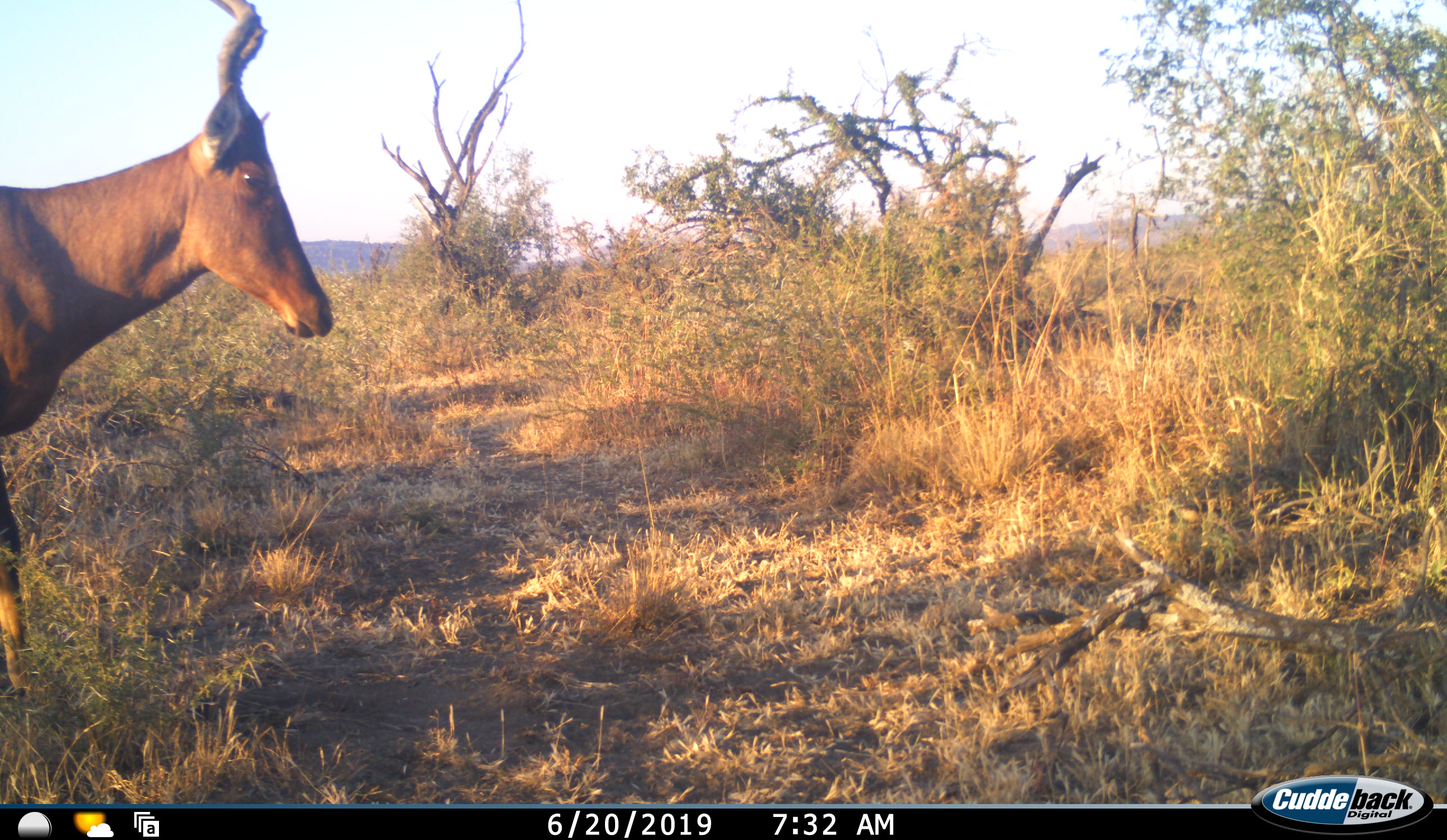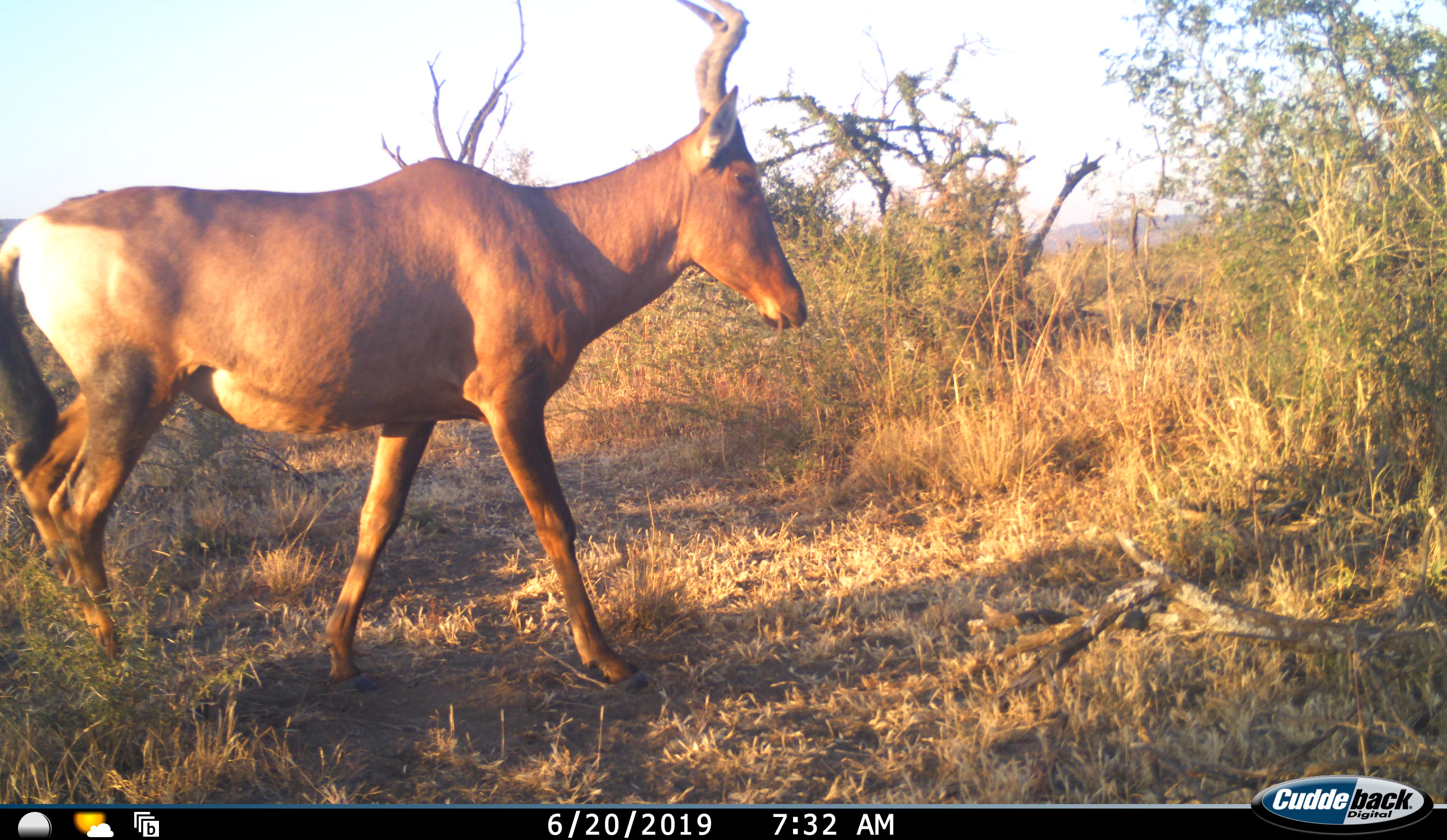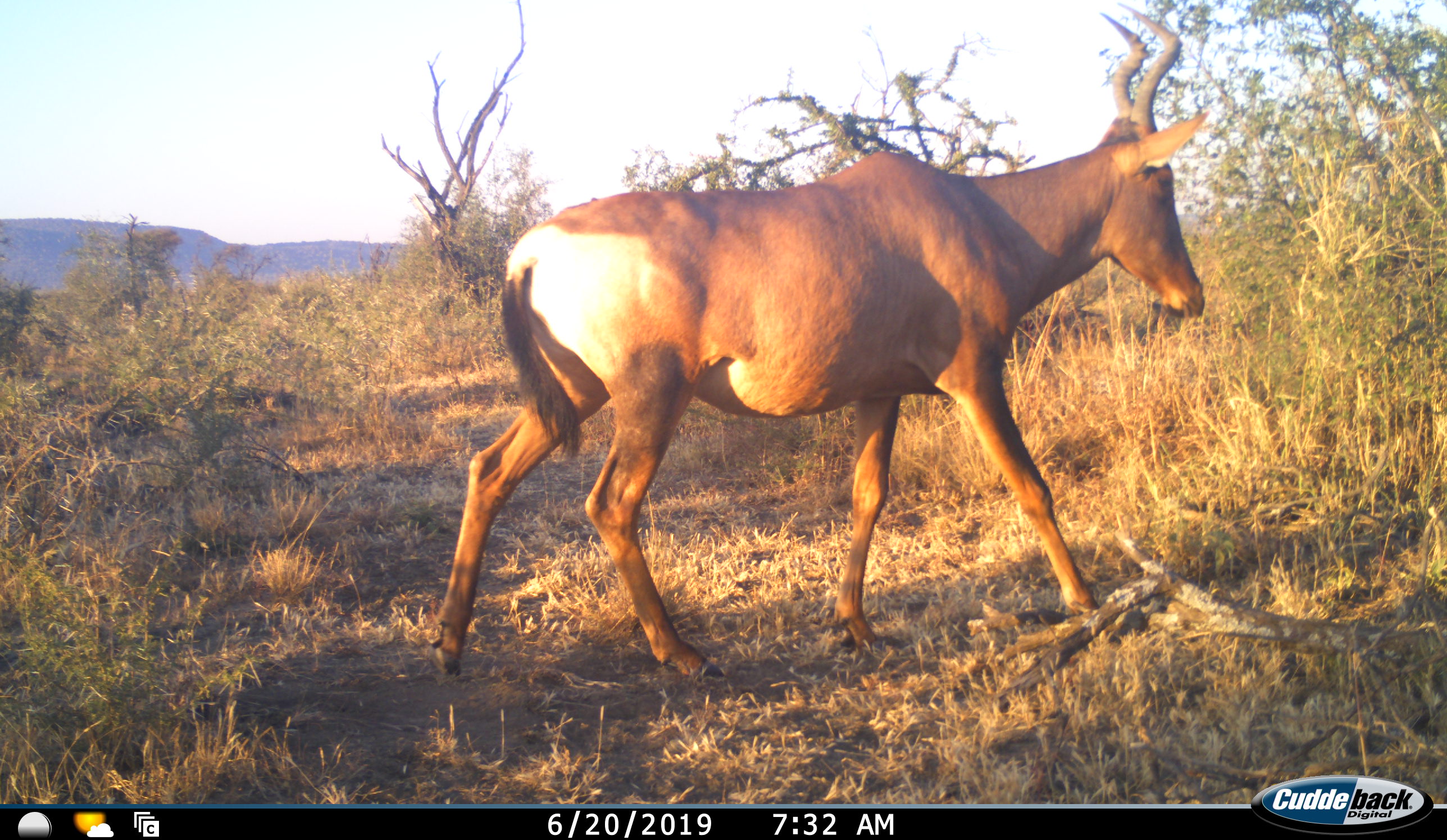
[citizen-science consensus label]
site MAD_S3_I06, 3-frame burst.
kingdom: Animalia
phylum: Chordata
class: Mammalia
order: Artiodactyla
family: Bovidae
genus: Alcelaphus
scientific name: Alcelaphus buselaphus caama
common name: red hartebeest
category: hartebeestred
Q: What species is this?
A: Hartebeestred (red hartebeest) (Alcelaphus buselaphus caama).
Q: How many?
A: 1.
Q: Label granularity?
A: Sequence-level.